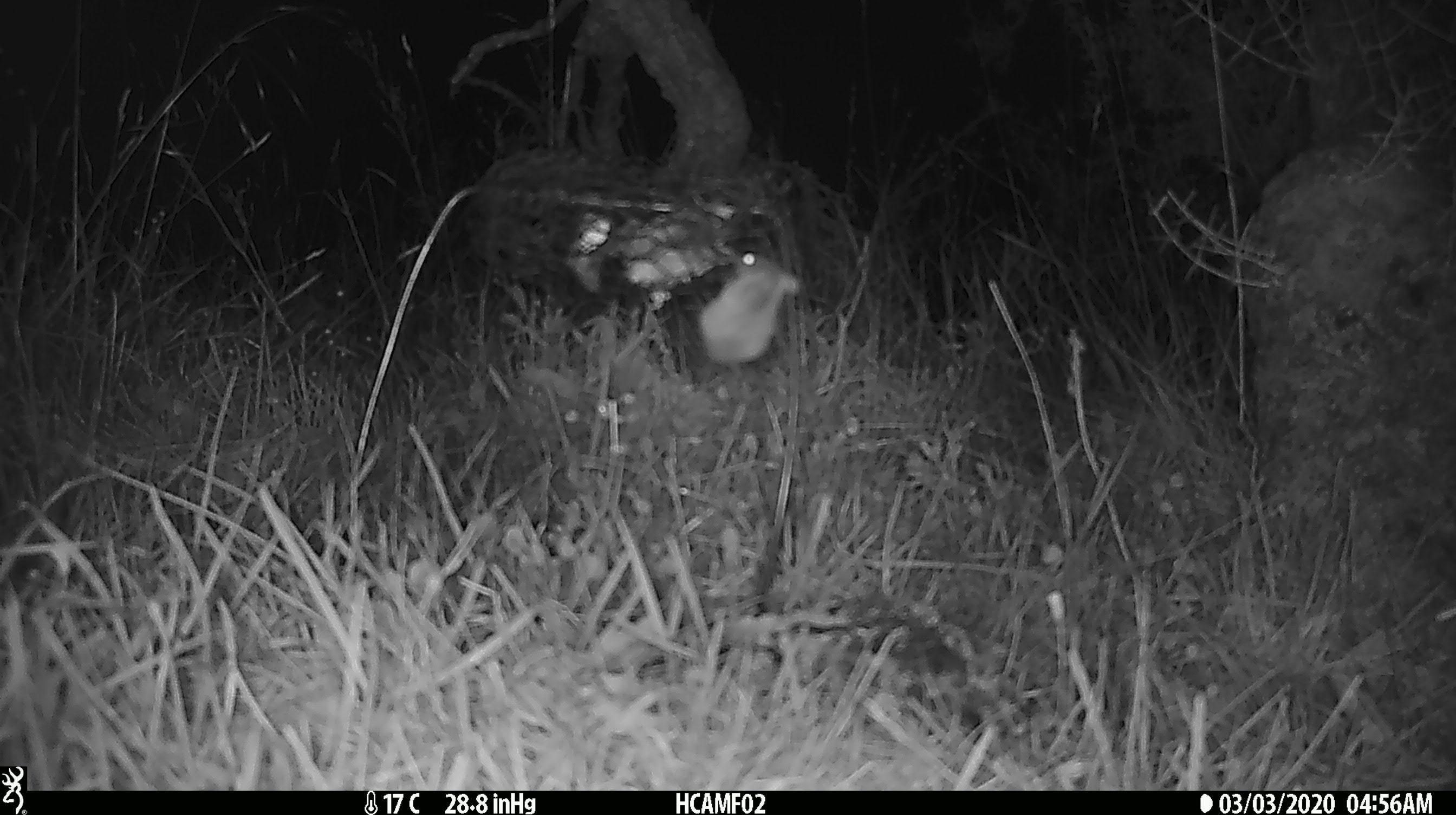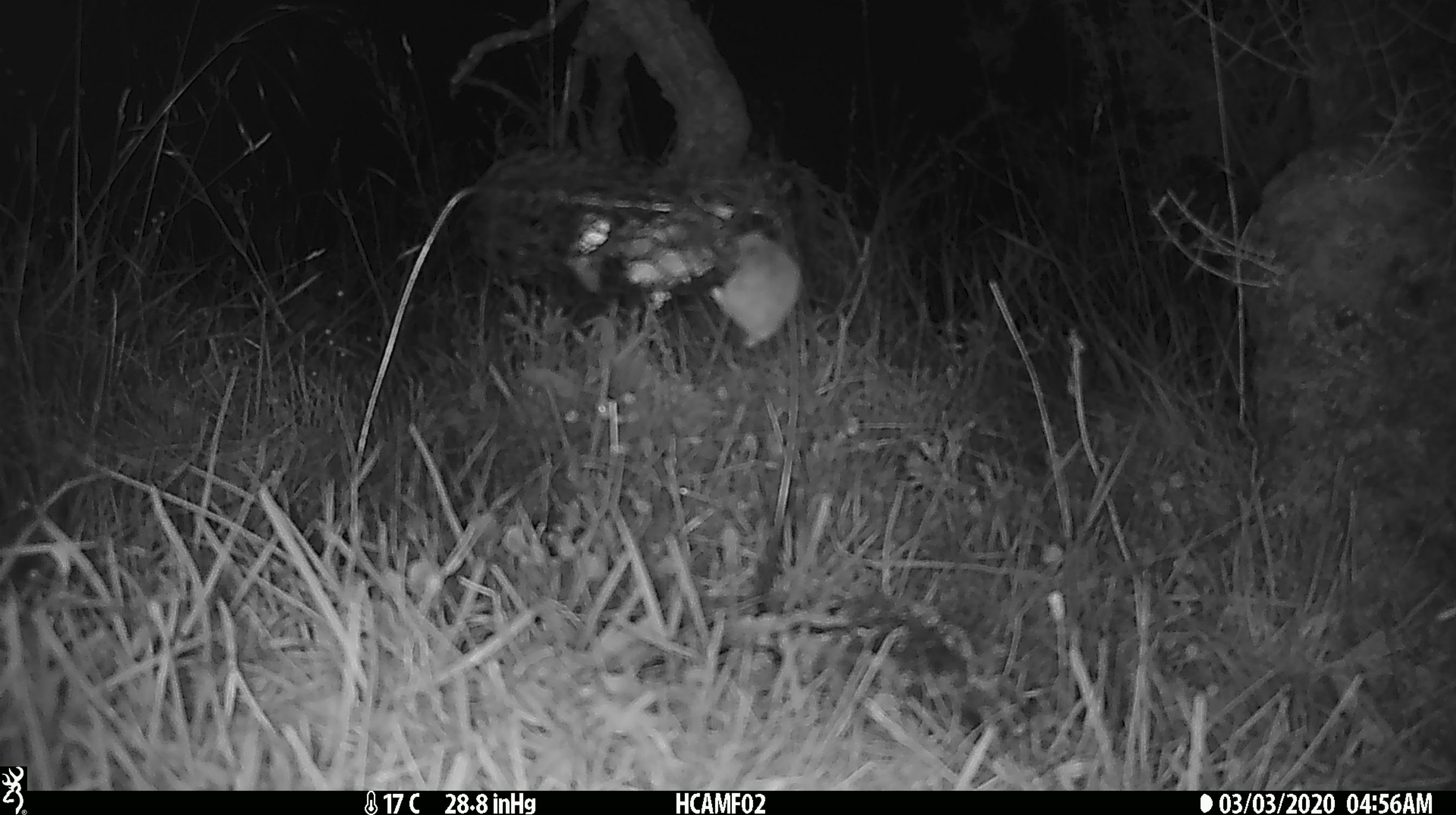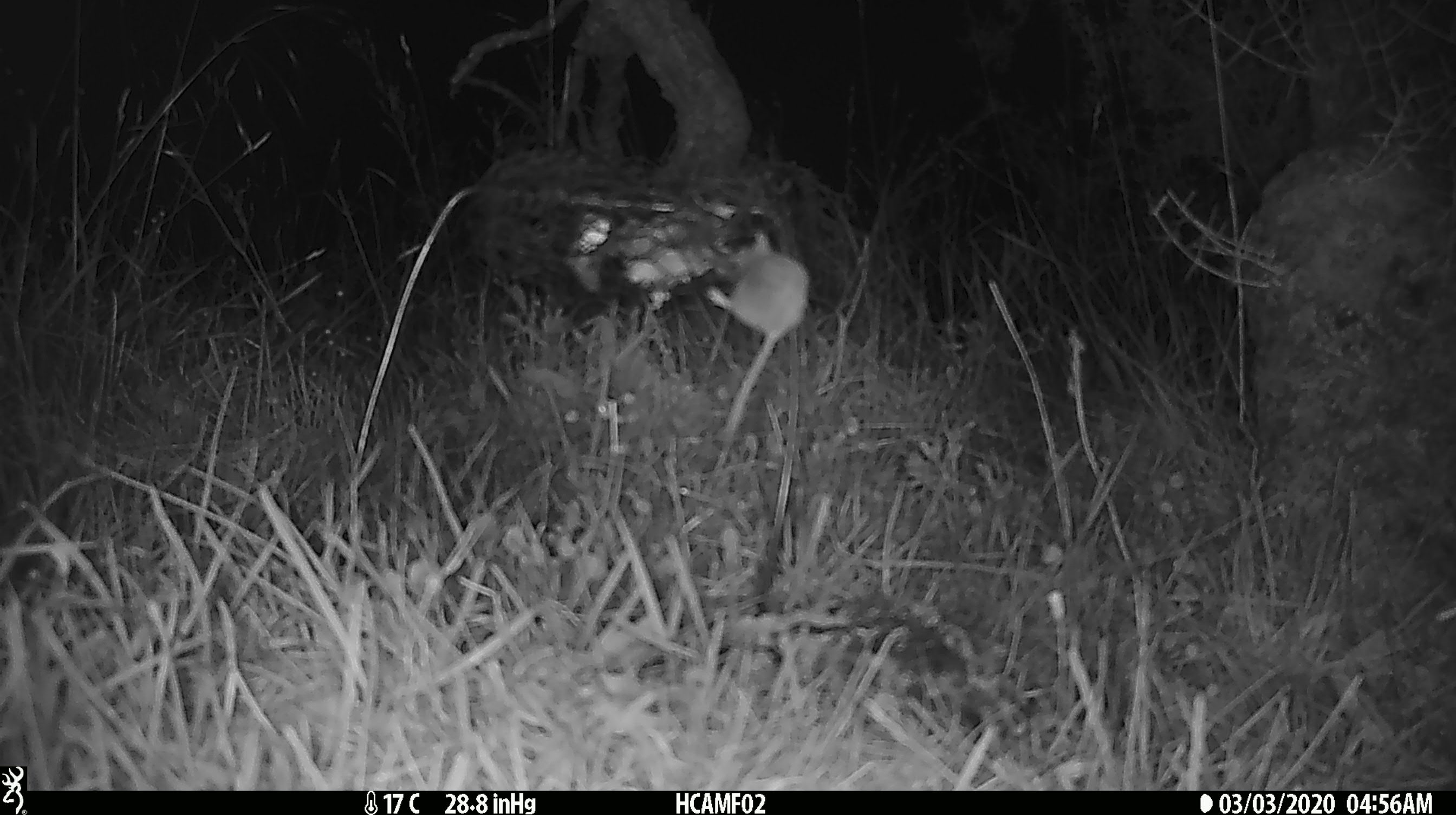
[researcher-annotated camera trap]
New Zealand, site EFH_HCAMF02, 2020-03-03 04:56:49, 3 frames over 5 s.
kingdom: Animalia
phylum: Chordata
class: Mammalia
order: Rodentia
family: Muridae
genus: Mus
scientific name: Mus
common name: mouse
Mouse (Mus).